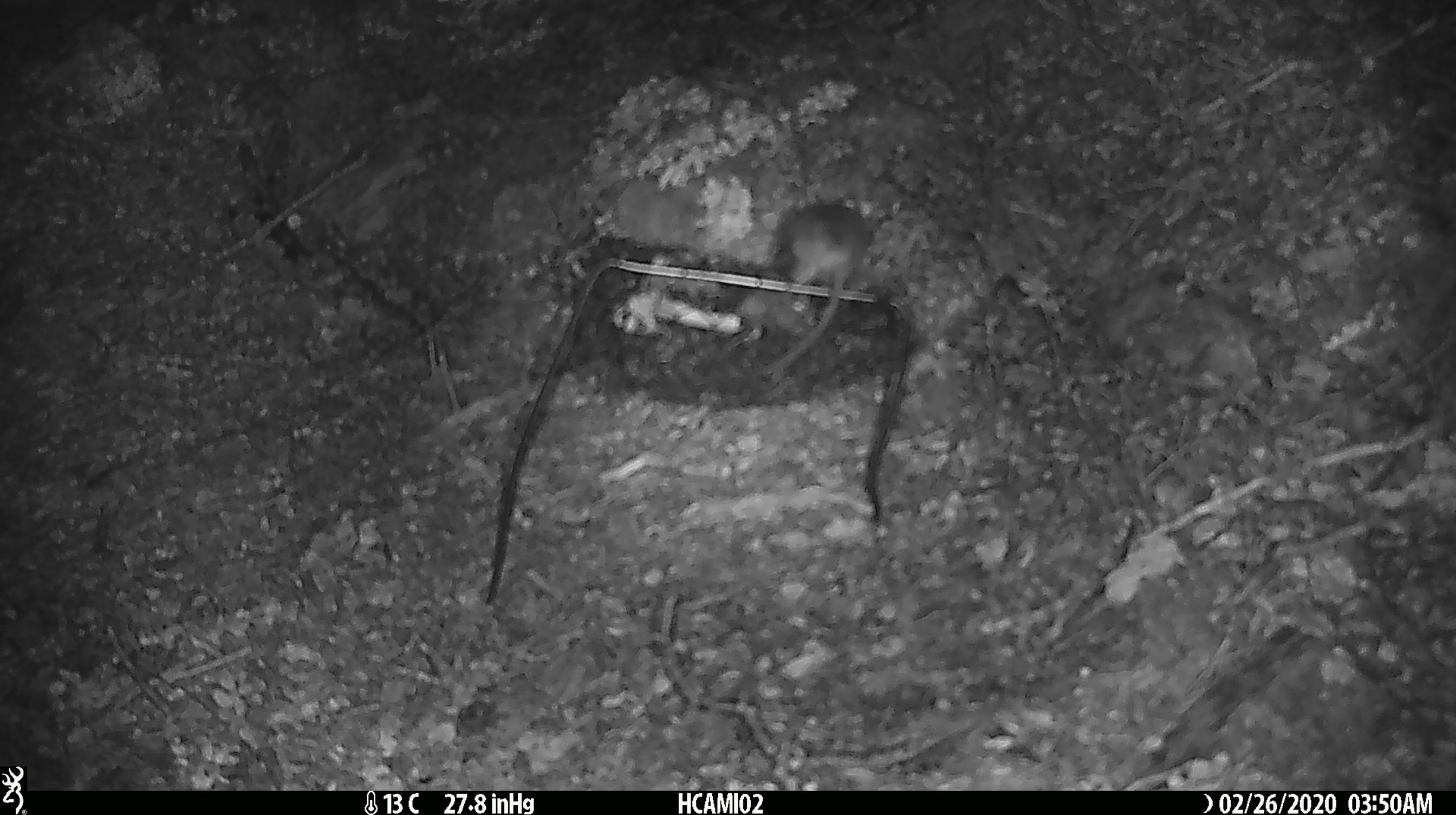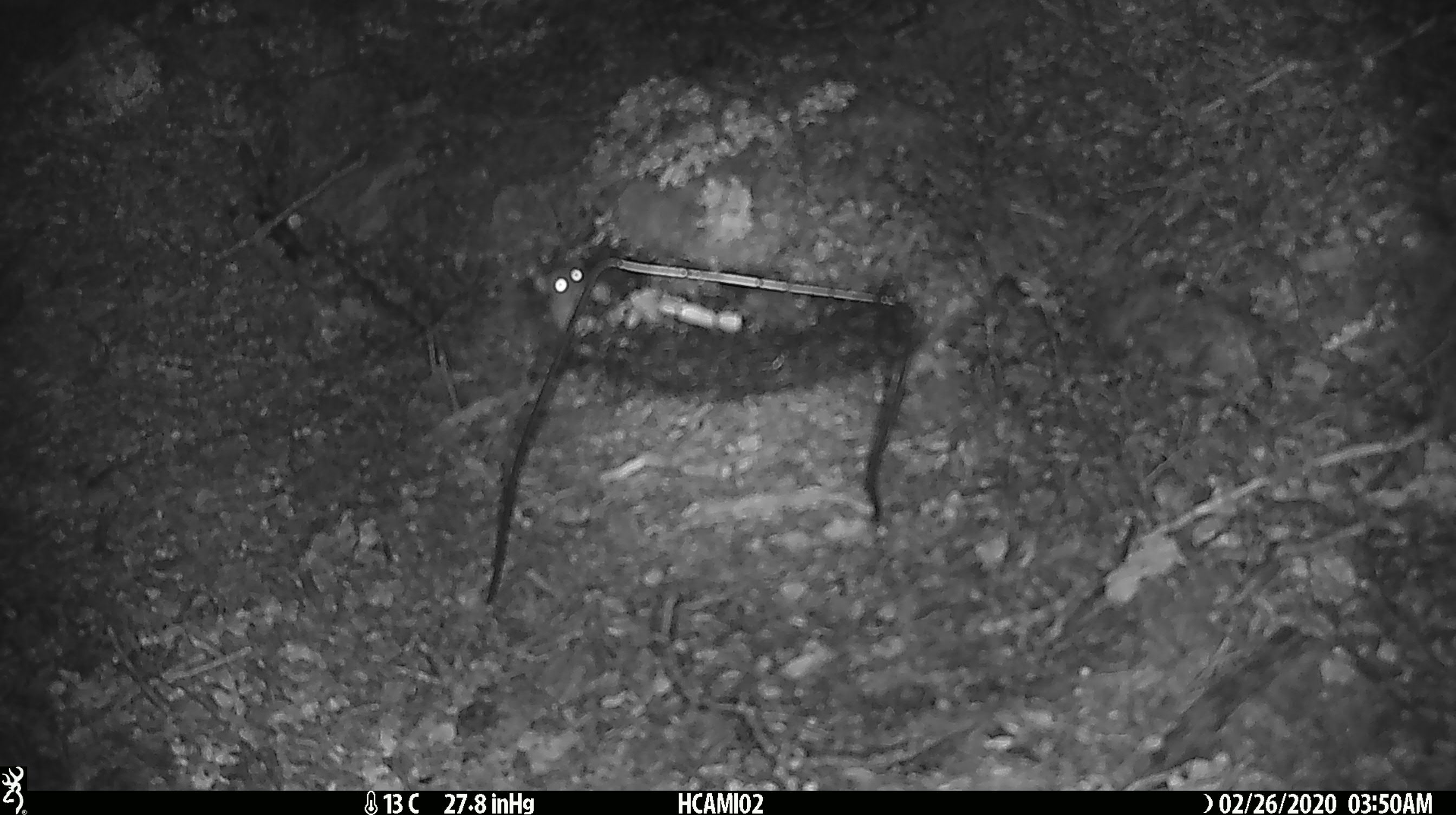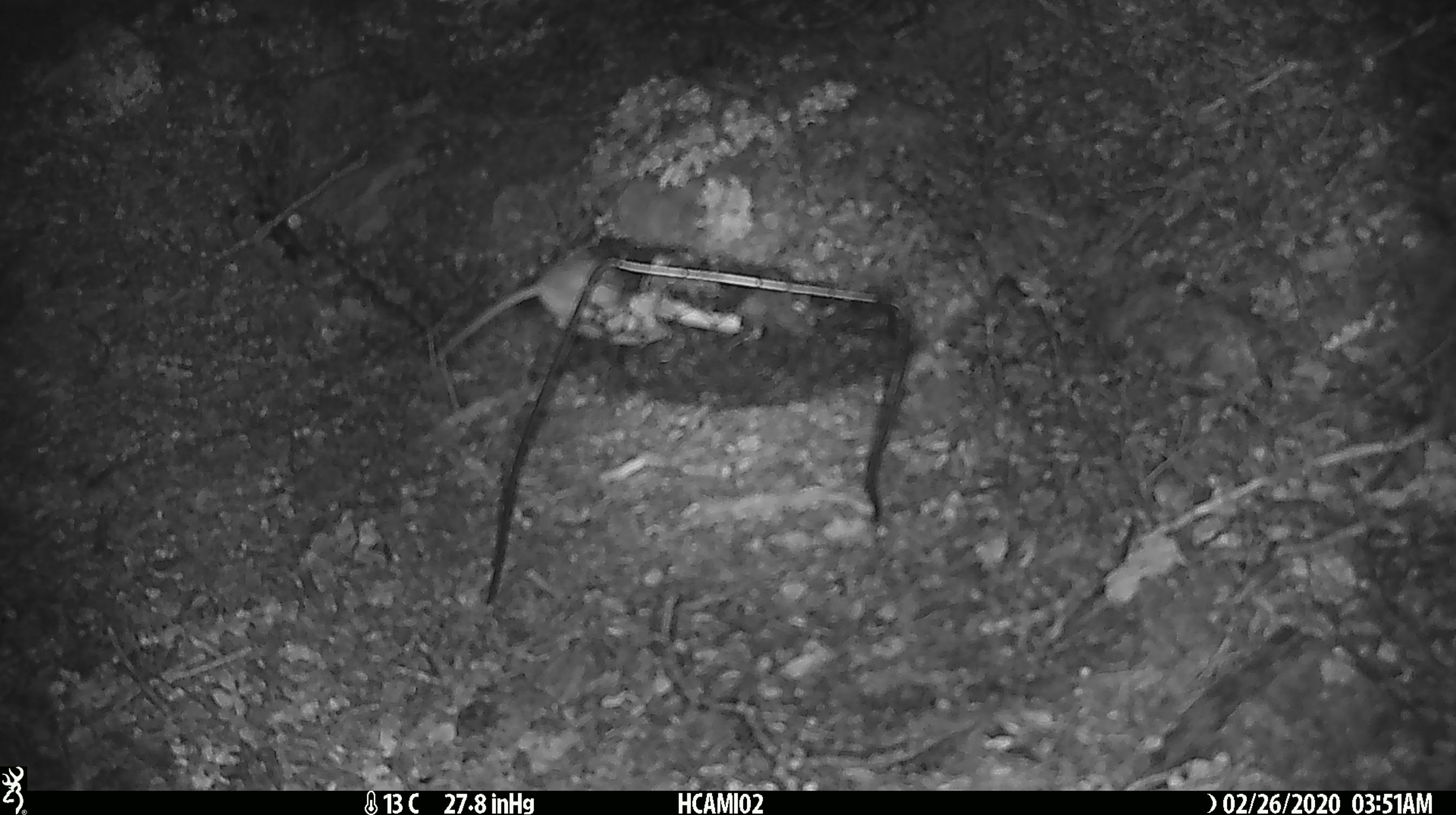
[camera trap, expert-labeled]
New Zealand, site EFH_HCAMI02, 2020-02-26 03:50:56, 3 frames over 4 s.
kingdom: Animalia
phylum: Chordata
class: Mammalia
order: Rodentia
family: Muridae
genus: Mus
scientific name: Mus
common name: mouse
Mouse (Mus).